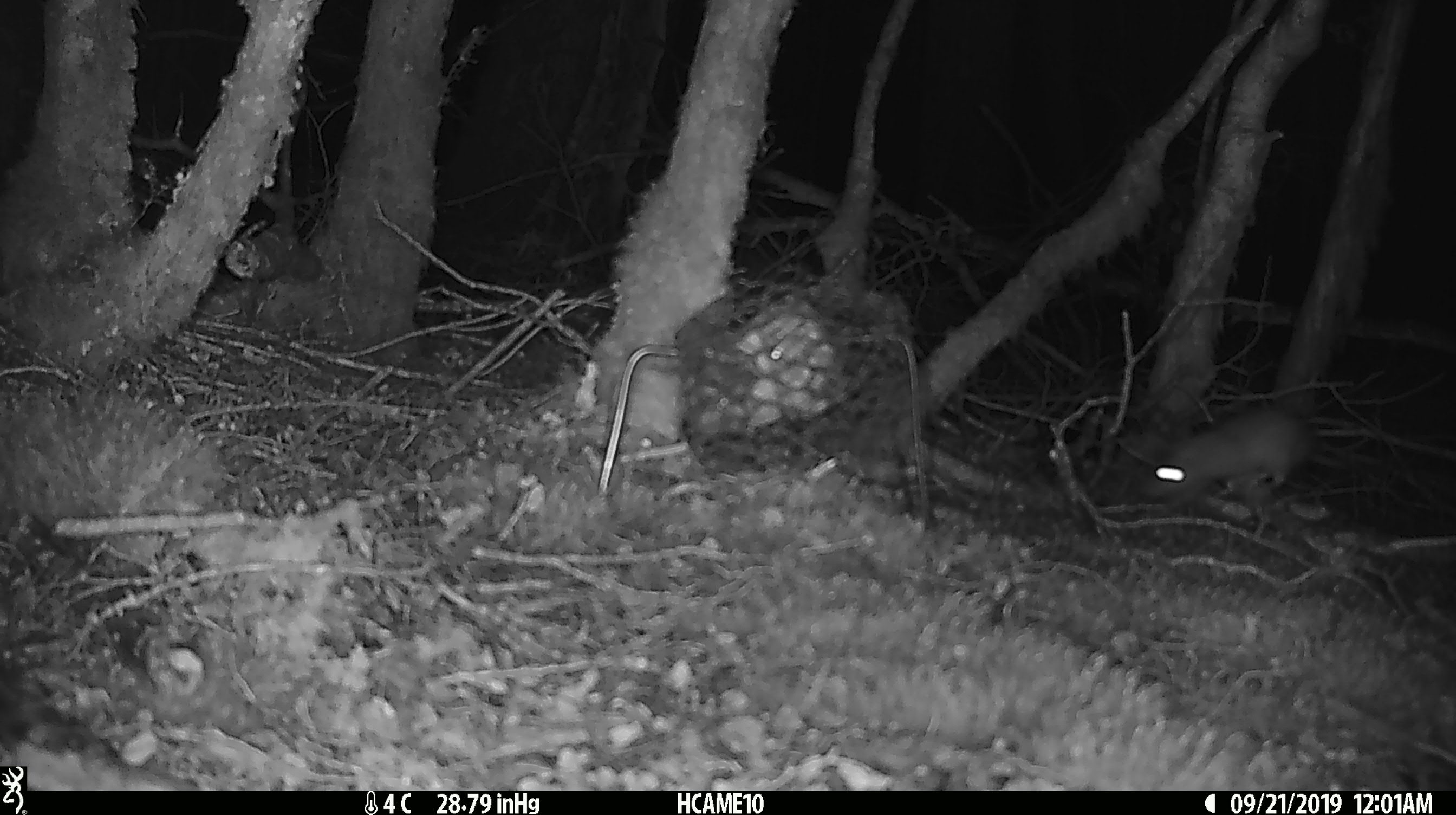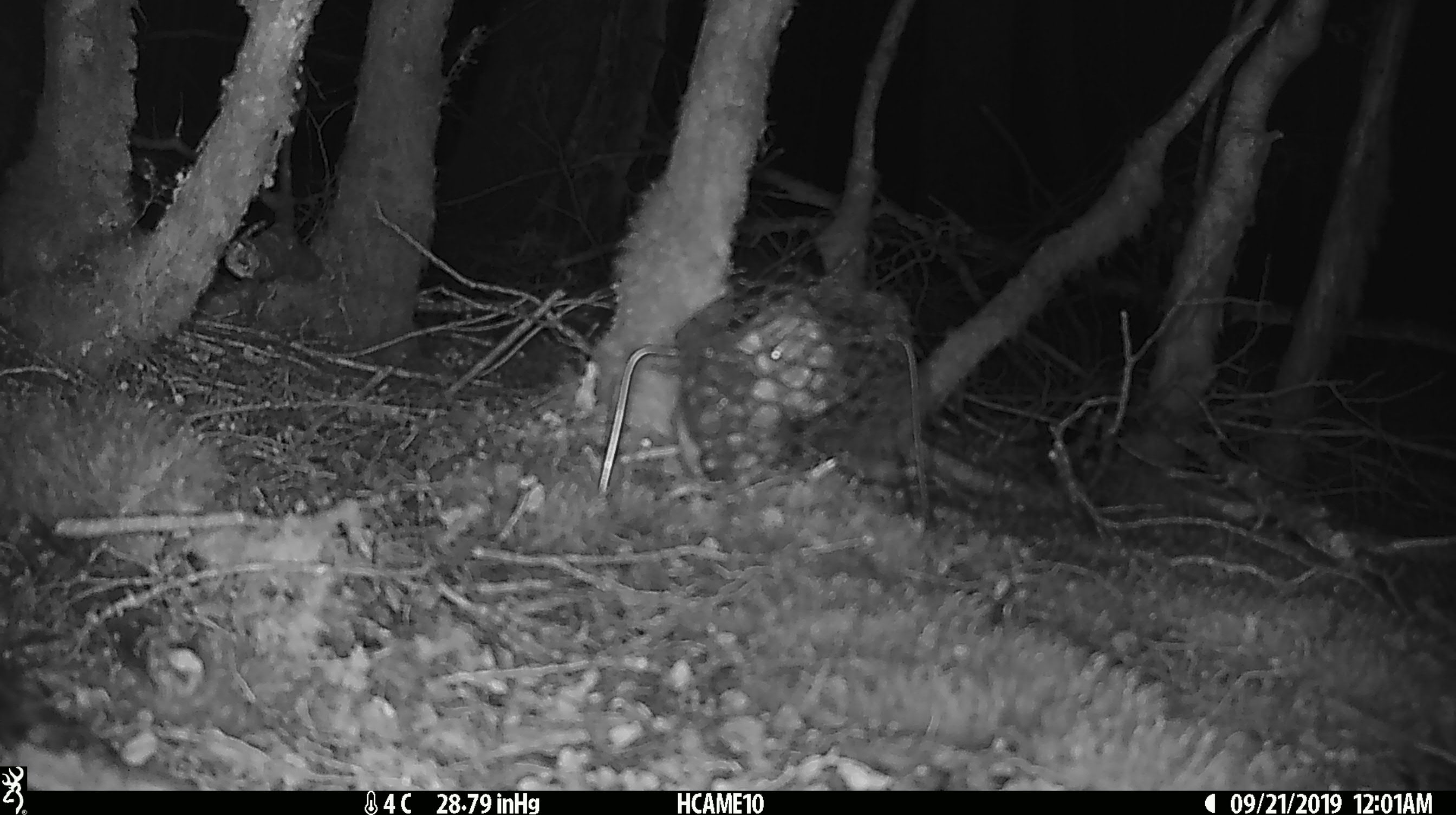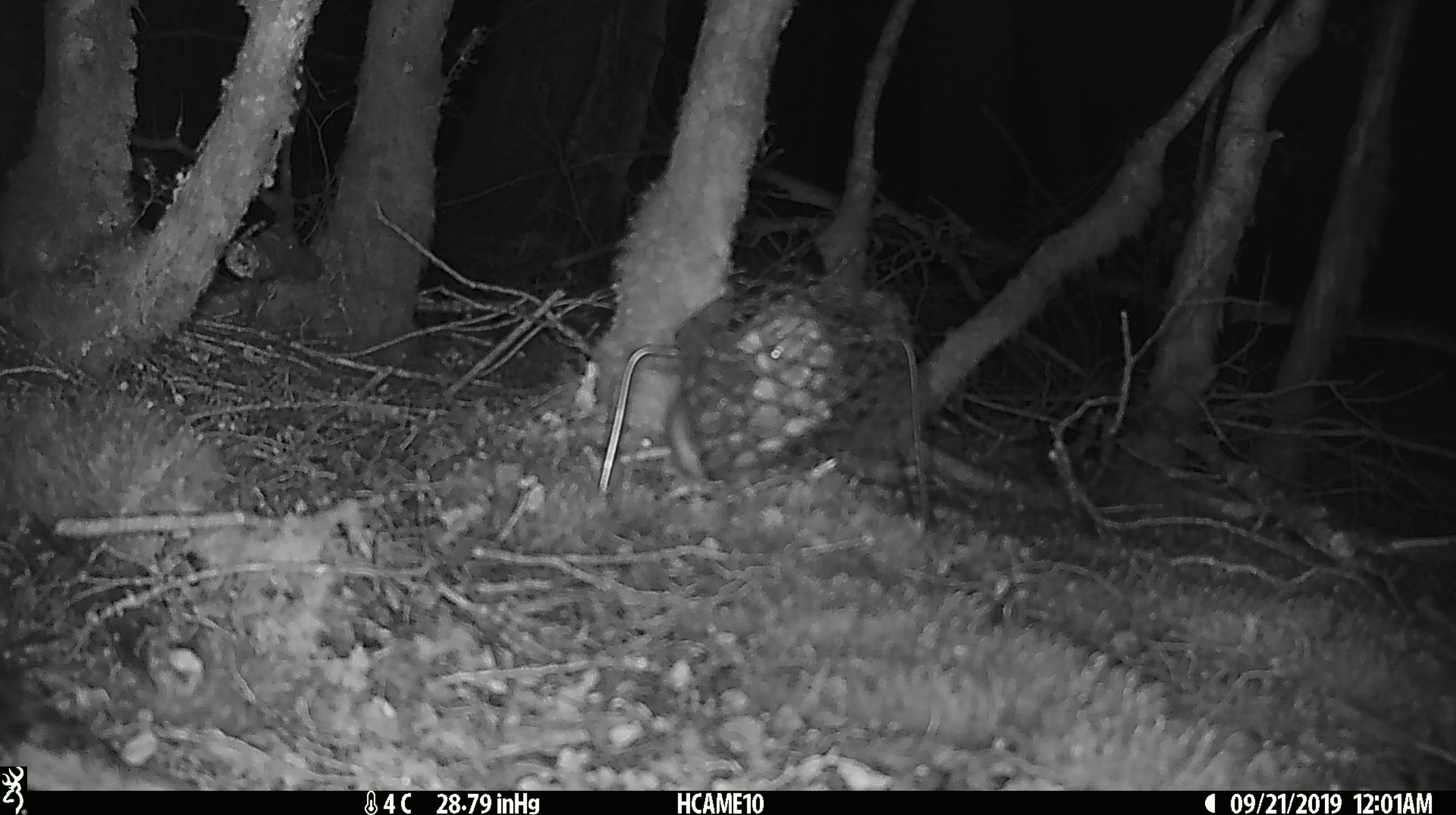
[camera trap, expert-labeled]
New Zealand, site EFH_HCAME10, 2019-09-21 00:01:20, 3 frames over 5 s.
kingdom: Animalia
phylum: Chordata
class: Mammalia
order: Rodentia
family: Muridae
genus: Rattus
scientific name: Rattus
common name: rat